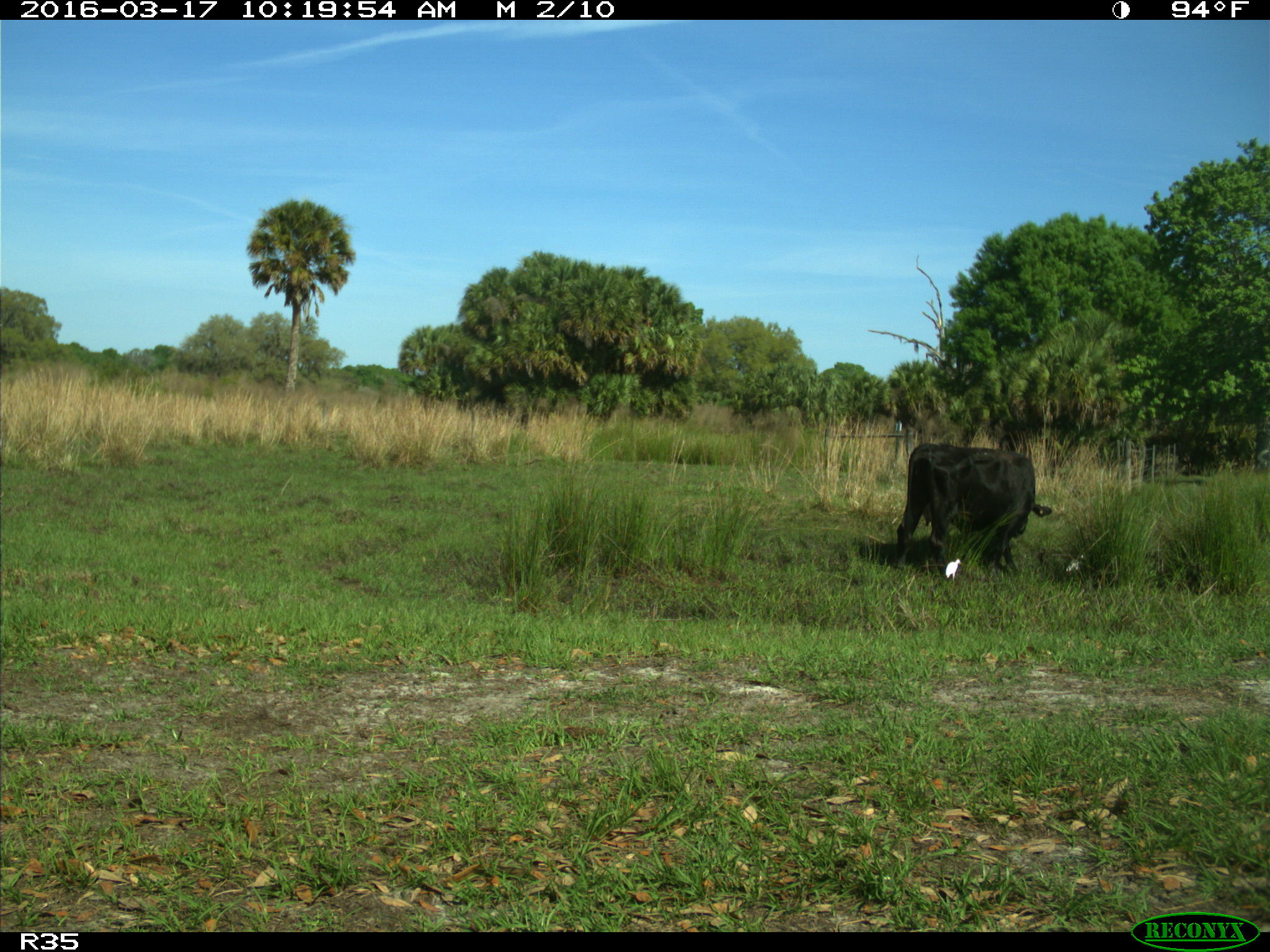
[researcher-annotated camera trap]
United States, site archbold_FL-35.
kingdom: Animalia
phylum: Chordata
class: Mammalia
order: Artiodactyla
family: Bovidae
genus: Bos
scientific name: Bos taurus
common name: domestic cow